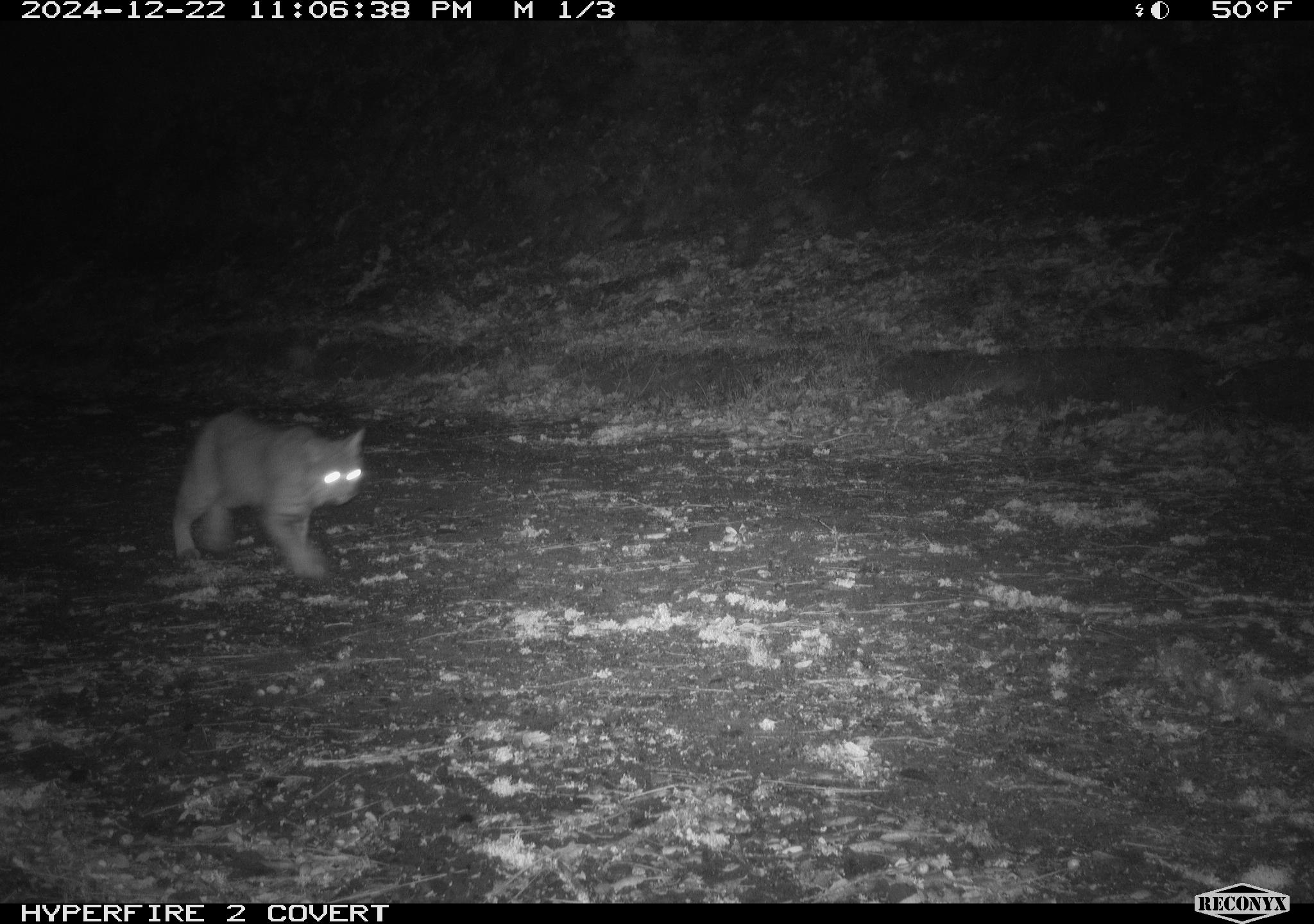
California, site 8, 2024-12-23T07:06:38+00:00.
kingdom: Animalia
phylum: Chordata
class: Mammalia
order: Carnivora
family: Felidae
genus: Lynx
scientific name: Lynx rufus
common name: bobcat